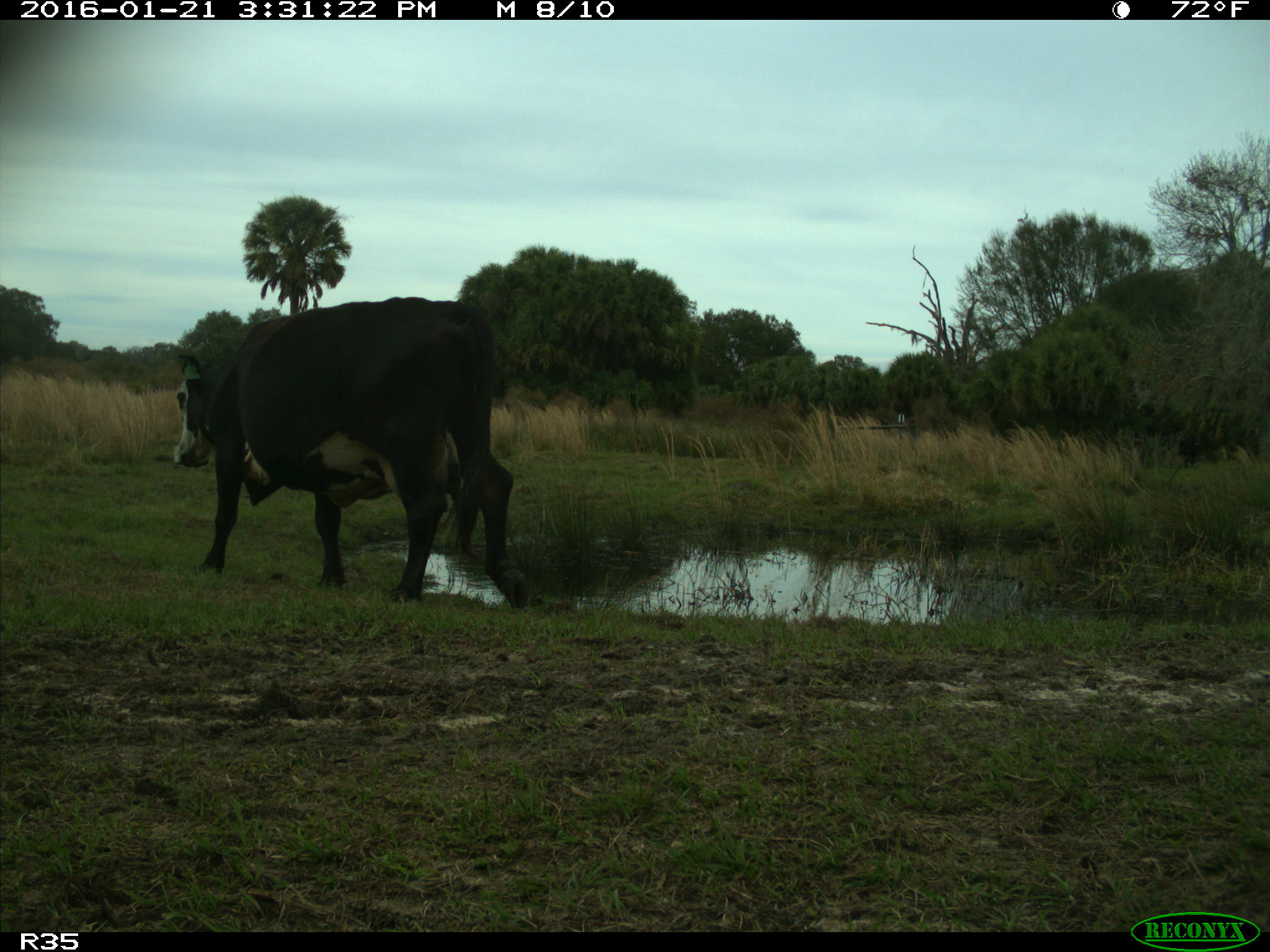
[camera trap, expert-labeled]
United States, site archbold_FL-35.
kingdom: Animalia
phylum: Chordata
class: Mammalia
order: Artiodactyla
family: Bovidae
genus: Bos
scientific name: Bos taurus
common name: domestic cow